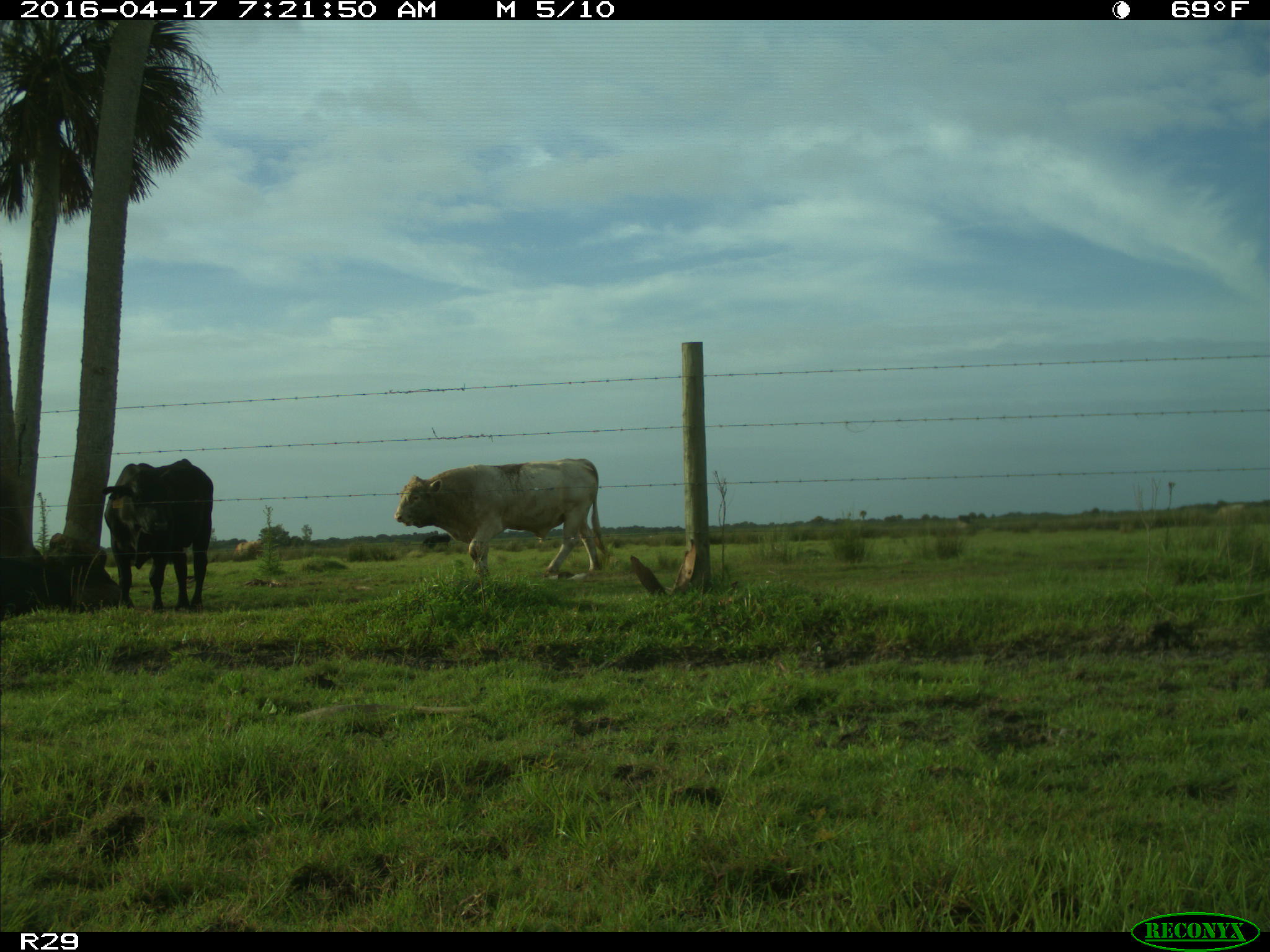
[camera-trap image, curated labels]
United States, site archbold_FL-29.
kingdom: Animalia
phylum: Chordata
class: Mammalia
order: Artiodactyla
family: Bovidae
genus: Bos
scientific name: Bos taurus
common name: domestic cow